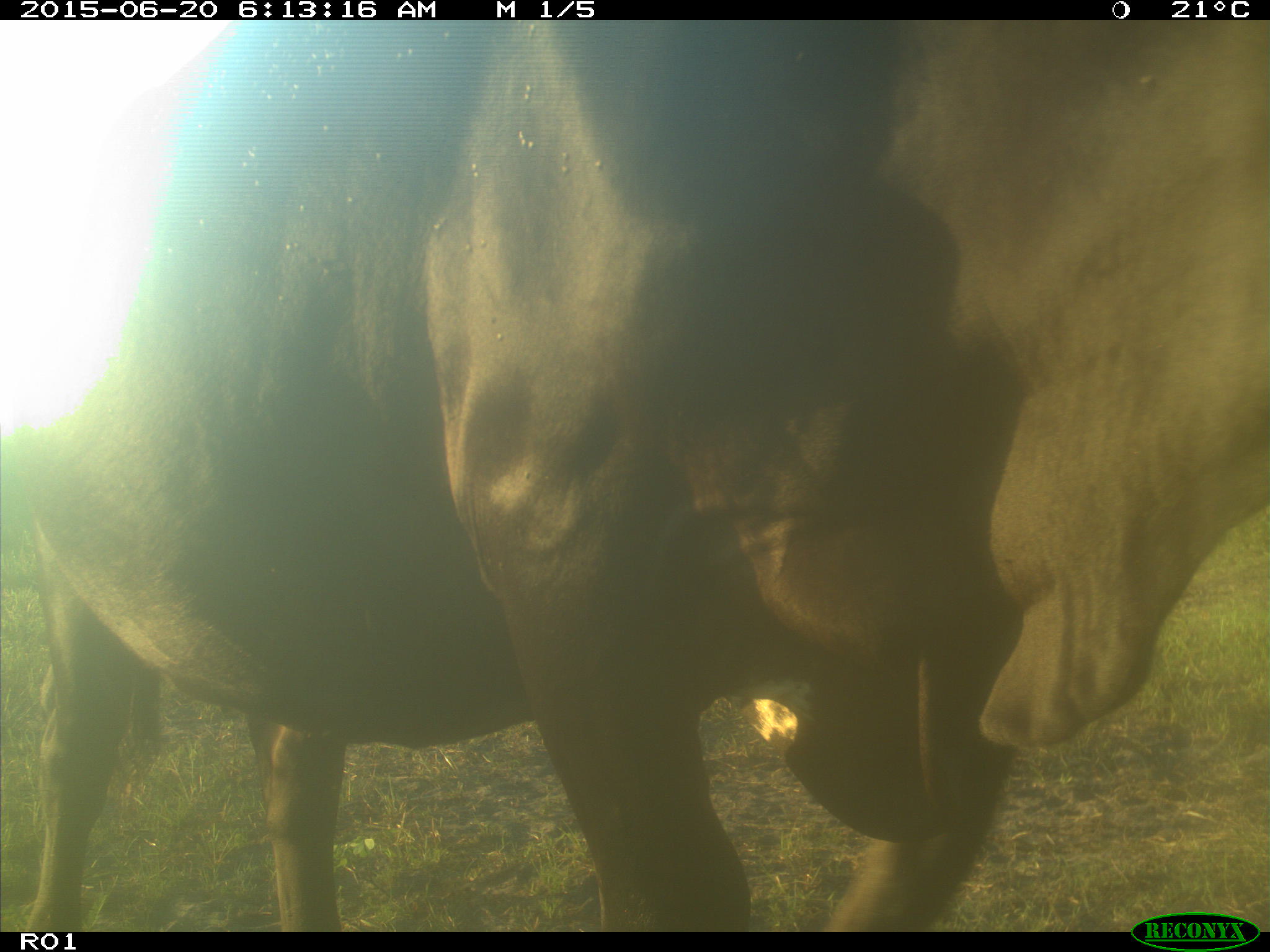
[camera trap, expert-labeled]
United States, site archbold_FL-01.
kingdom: Animalia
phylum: Chordata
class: Mammalia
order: Artiodactyla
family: Bovidae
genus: Bos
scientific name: Bos taurus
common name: domestic cow